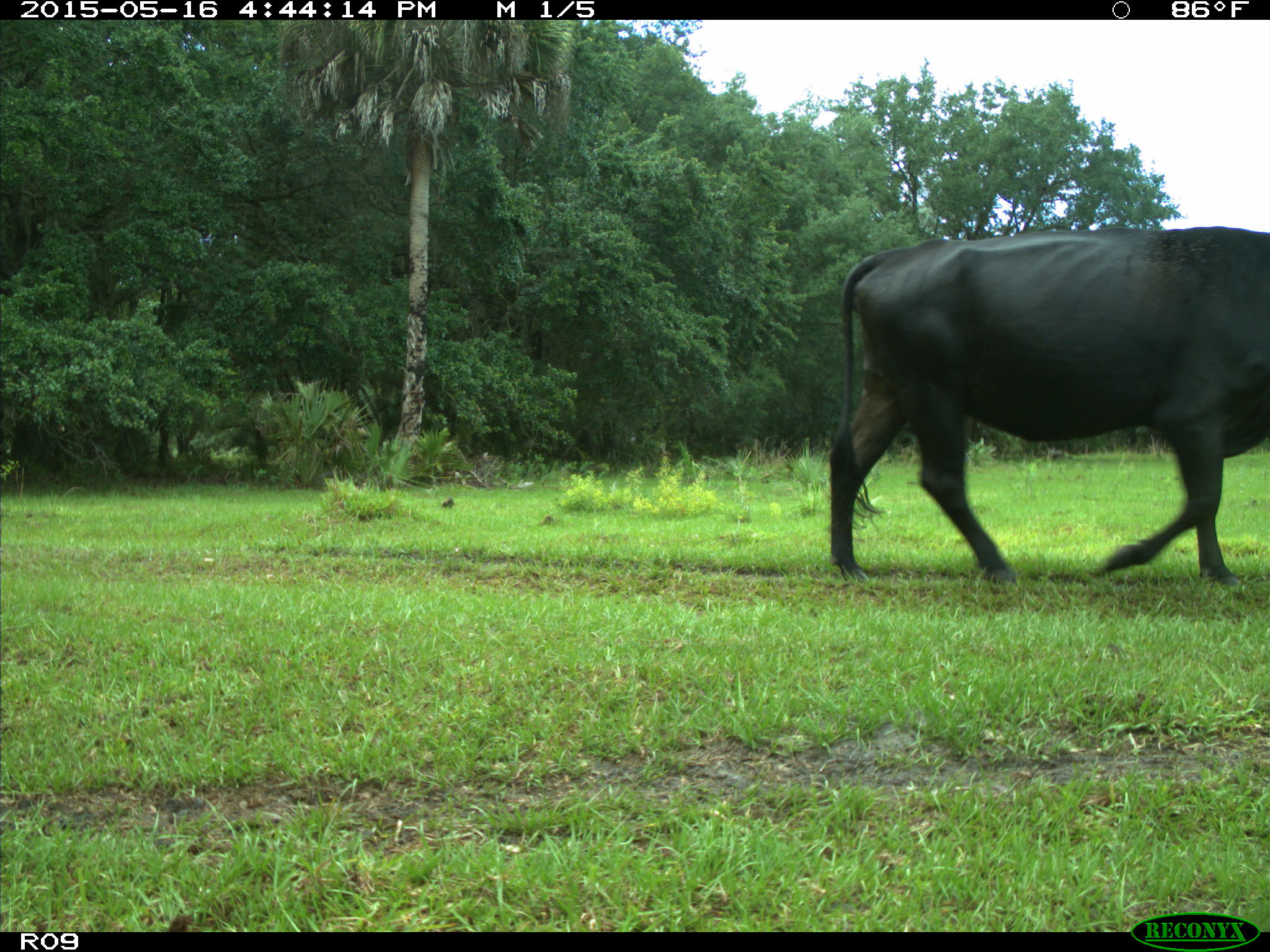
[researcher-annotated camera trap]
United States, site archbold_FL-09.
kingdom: Animalia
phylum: Chordata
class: Mammalia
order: Artiodactyla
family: Bovidae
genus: Bos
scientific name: Bos taurus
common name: domestic cow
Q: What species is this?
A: Bos taurus (domestic cow).